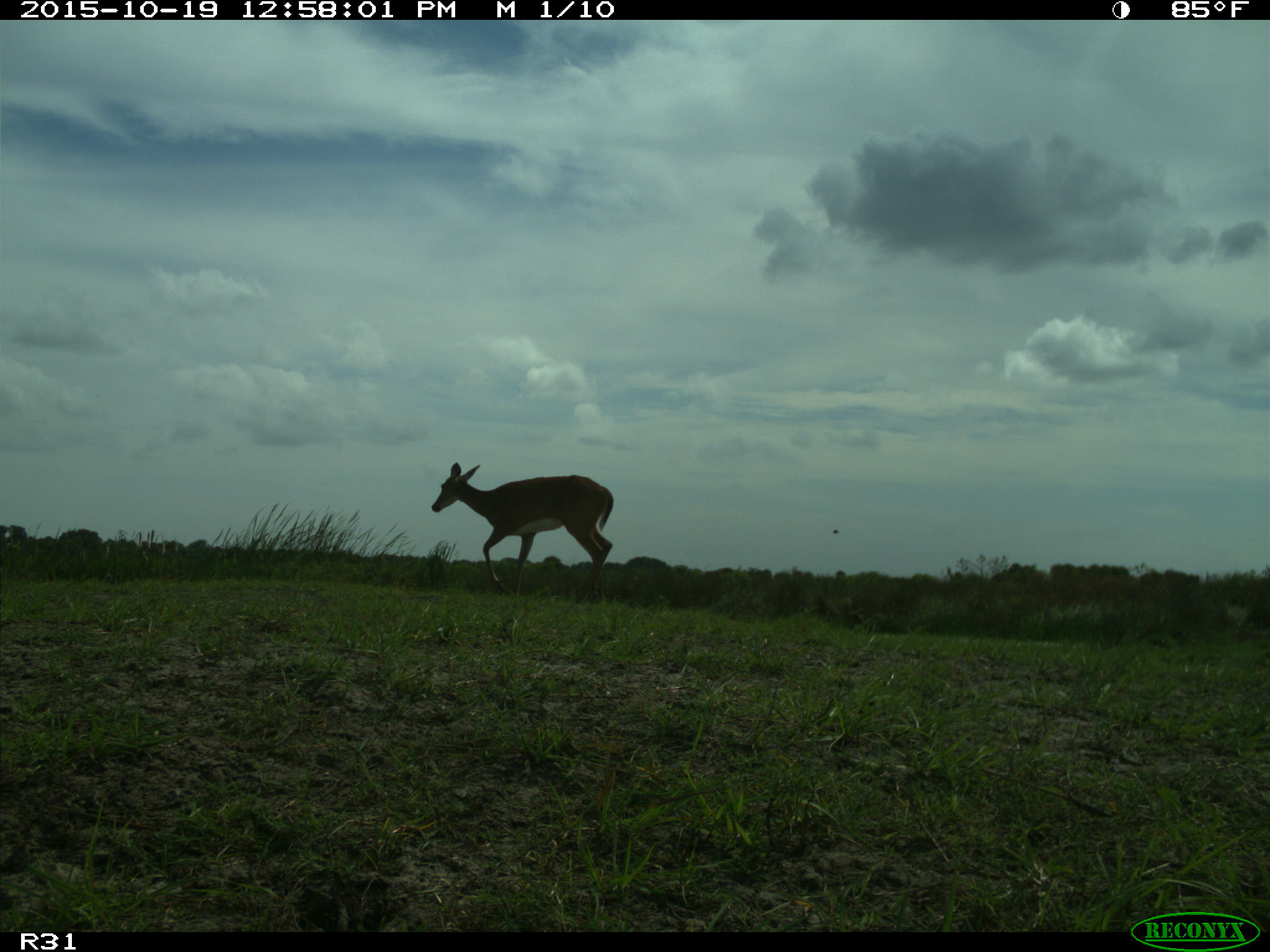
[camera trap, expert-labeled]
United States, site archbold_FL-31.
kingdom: Animalia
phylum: Chordata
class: Mammalia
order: Artiodactyla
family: Cervidae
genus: Odocoileus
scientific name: Odocoileus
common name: deer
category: unidentified deer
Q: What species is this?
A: Unidentified deer (deer) (Odocoileus).